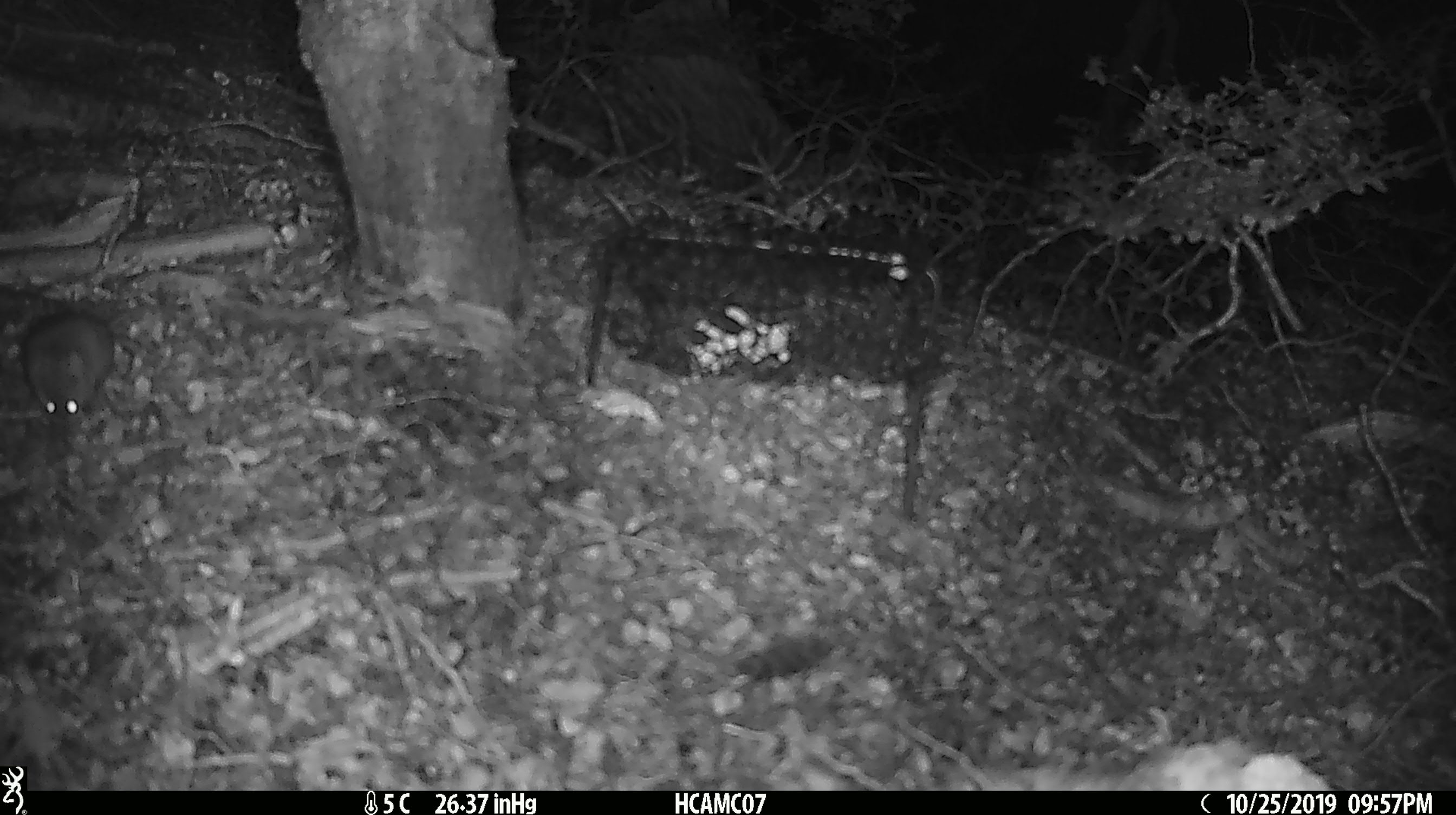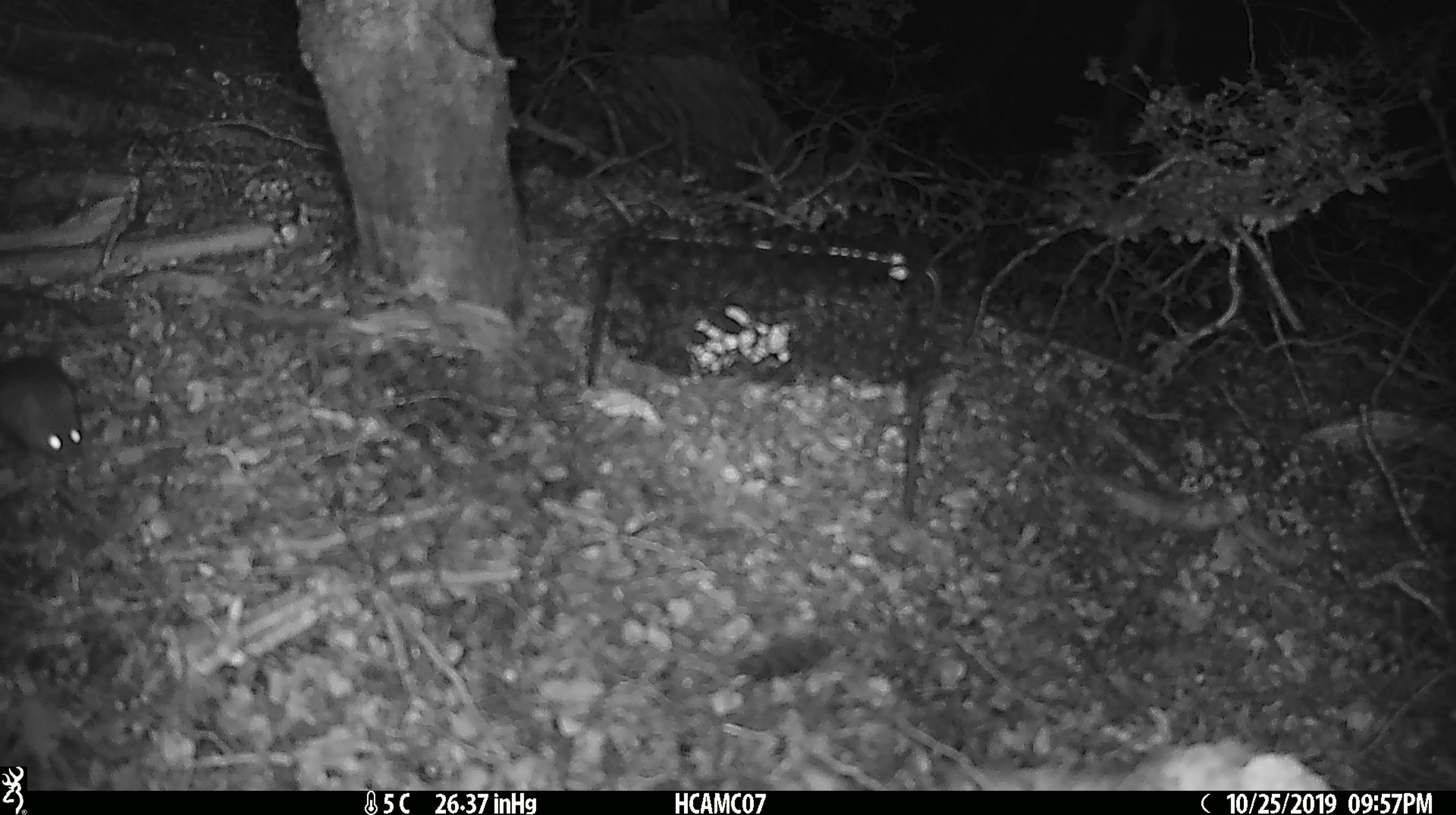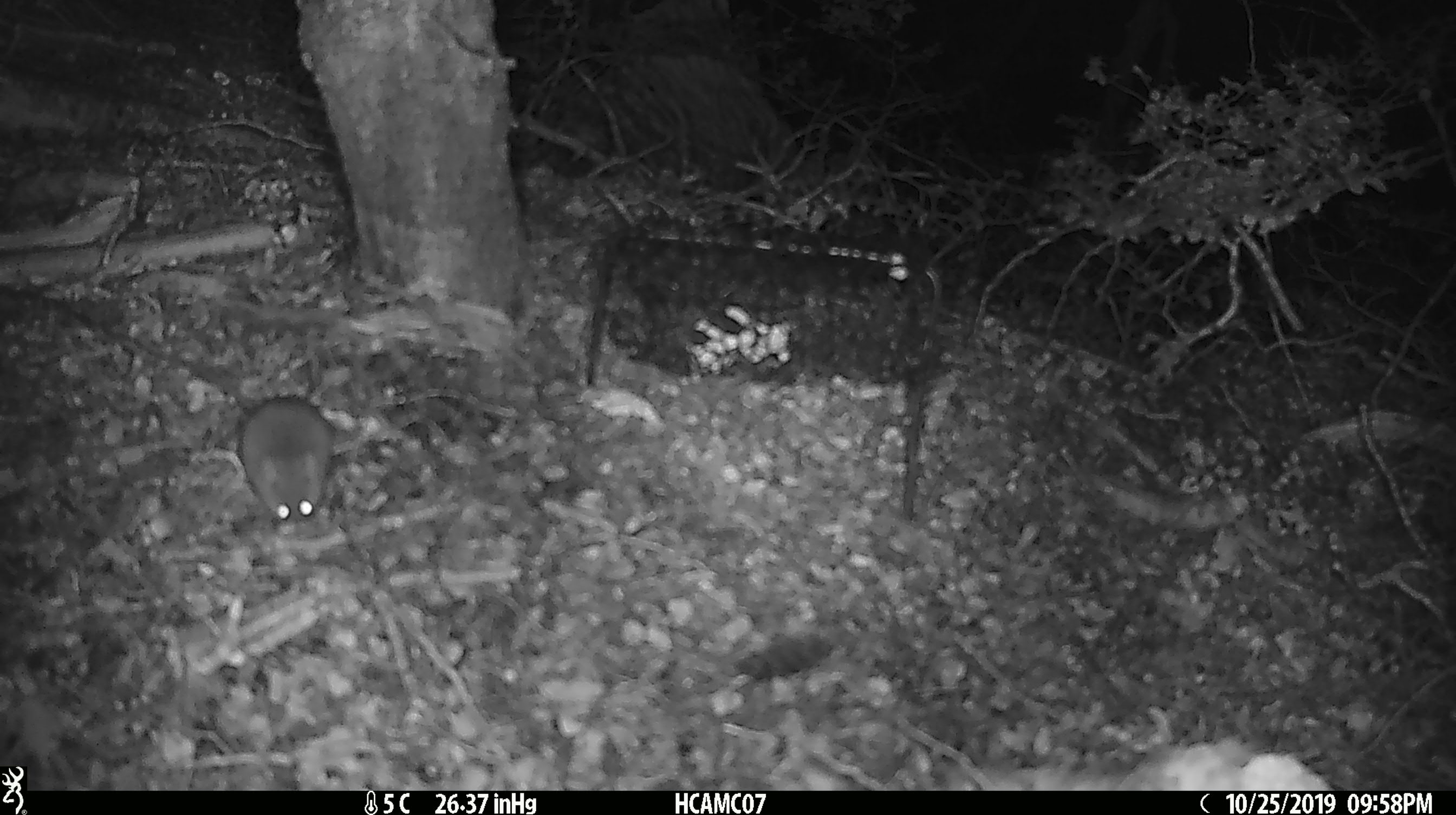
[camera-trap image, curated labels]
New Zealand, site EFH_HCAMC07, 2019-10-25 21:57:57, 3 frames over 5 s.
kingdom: Animalia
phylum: Chordata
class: Mammalia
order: Rodentia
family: Muridae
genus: Mus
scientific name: Mus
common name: mouse